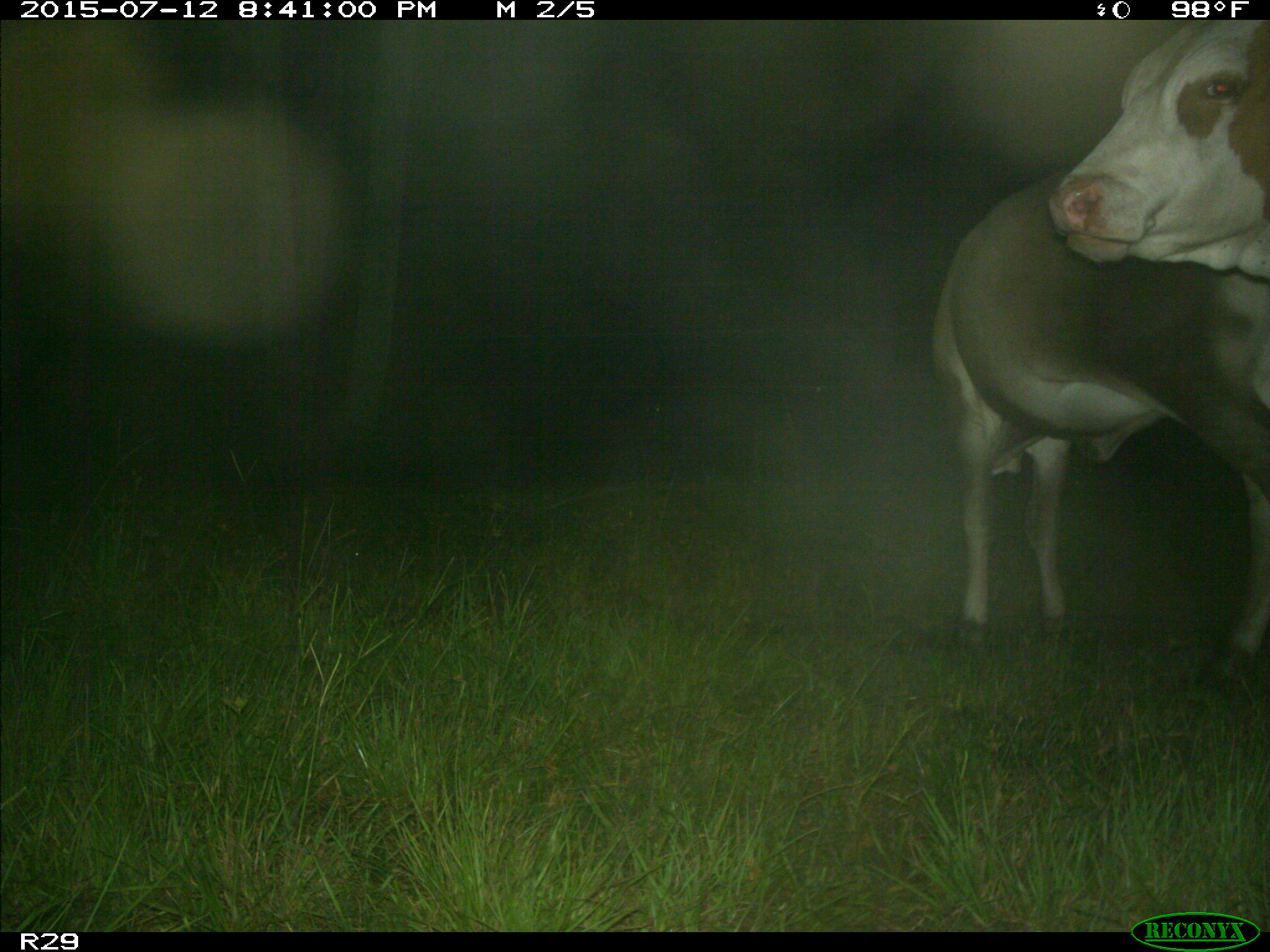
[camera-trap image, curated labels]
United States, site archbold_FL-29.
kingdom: Animalia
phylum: Chordata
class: Mammalia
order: Artiodactyla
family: Bovidae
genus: Bos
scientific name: Bos taurus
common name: domestic cow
Bos taurus (domestic cow).